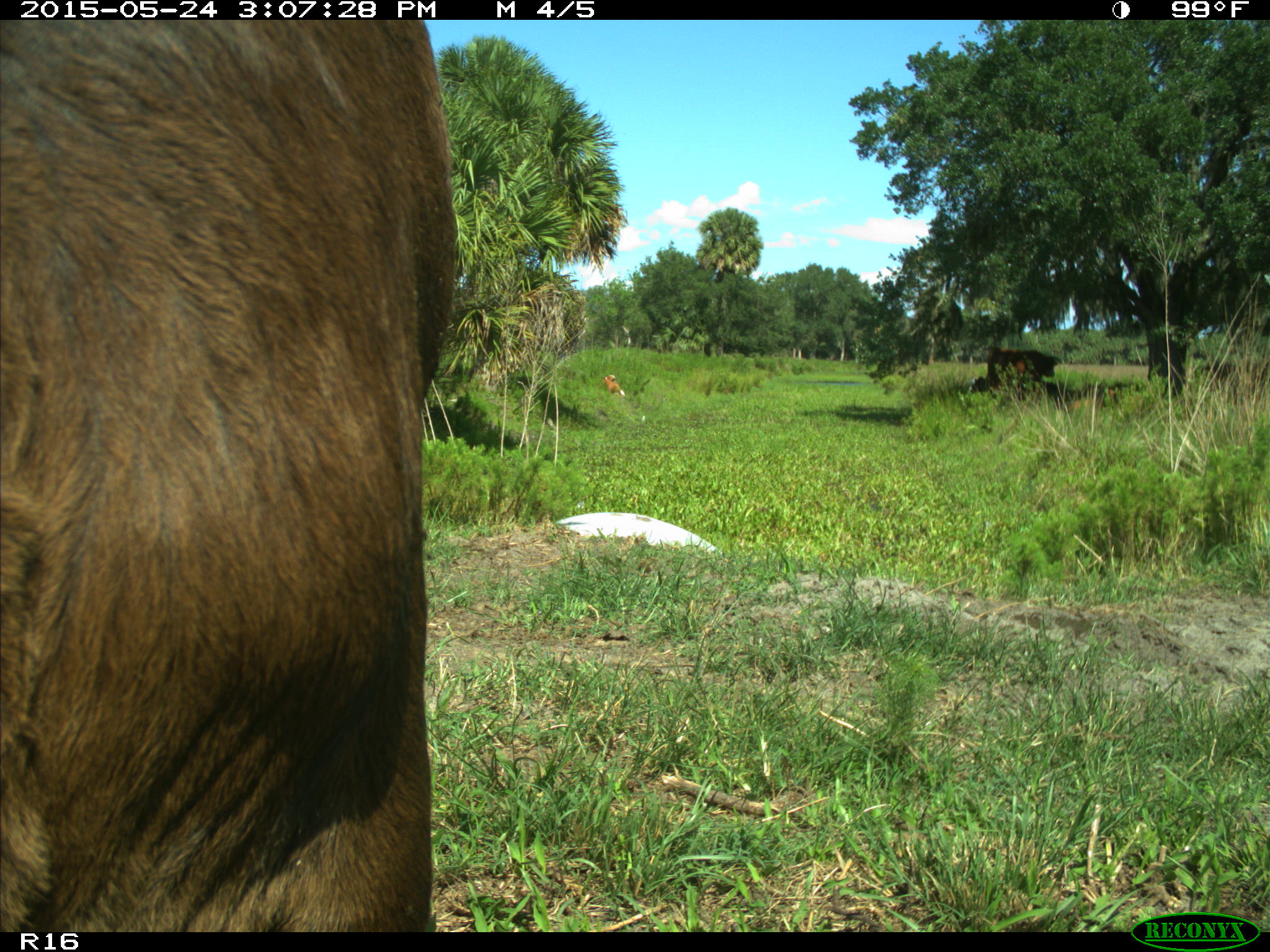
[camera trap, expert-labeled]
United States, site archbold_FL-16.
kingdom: Animalia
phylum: Chordata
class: Mammalia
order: Artiodactyla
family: Bovidae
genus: Bos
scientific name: Bos taurus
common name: domestic cow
Bos taurus (domestic cow).